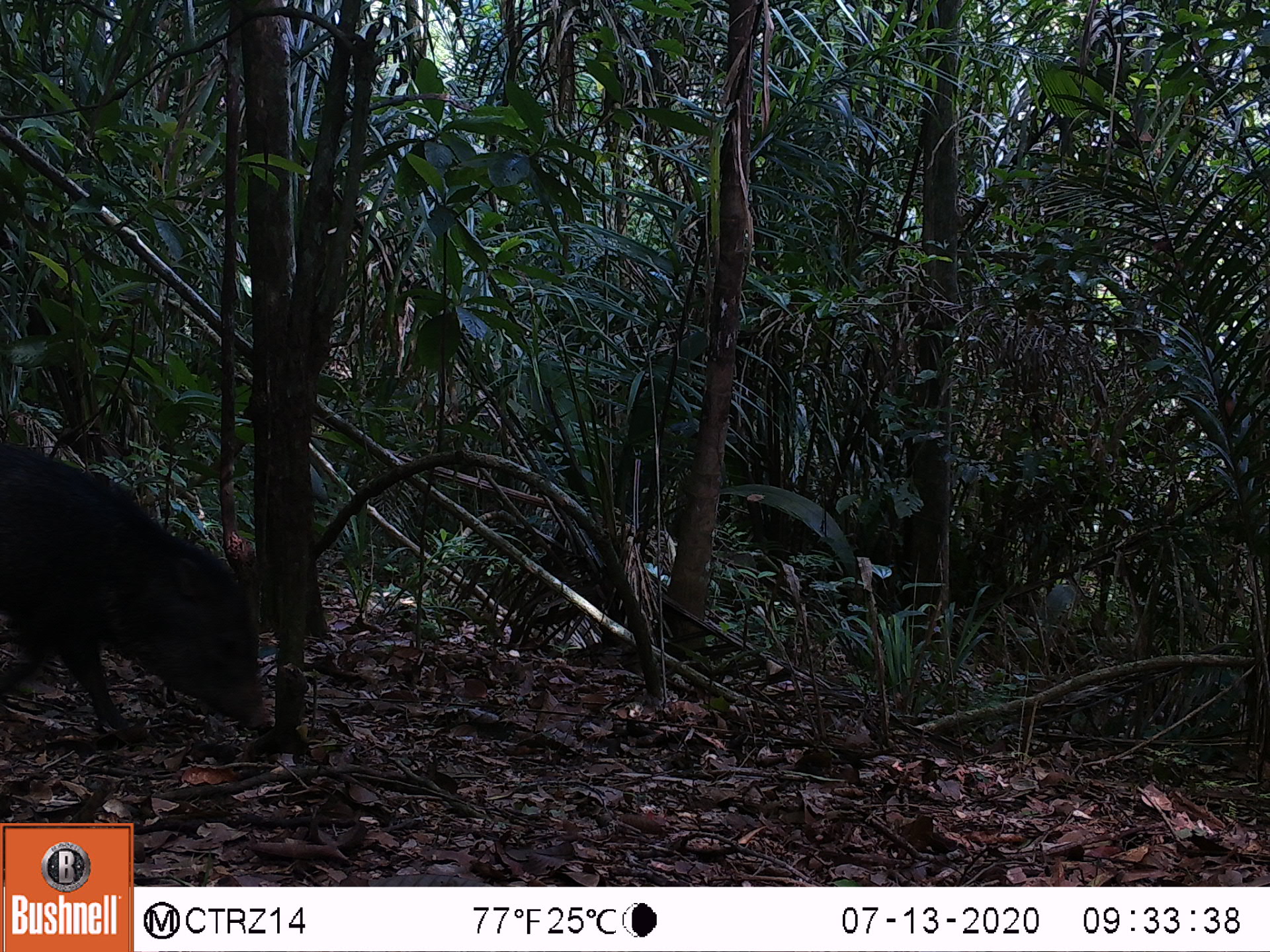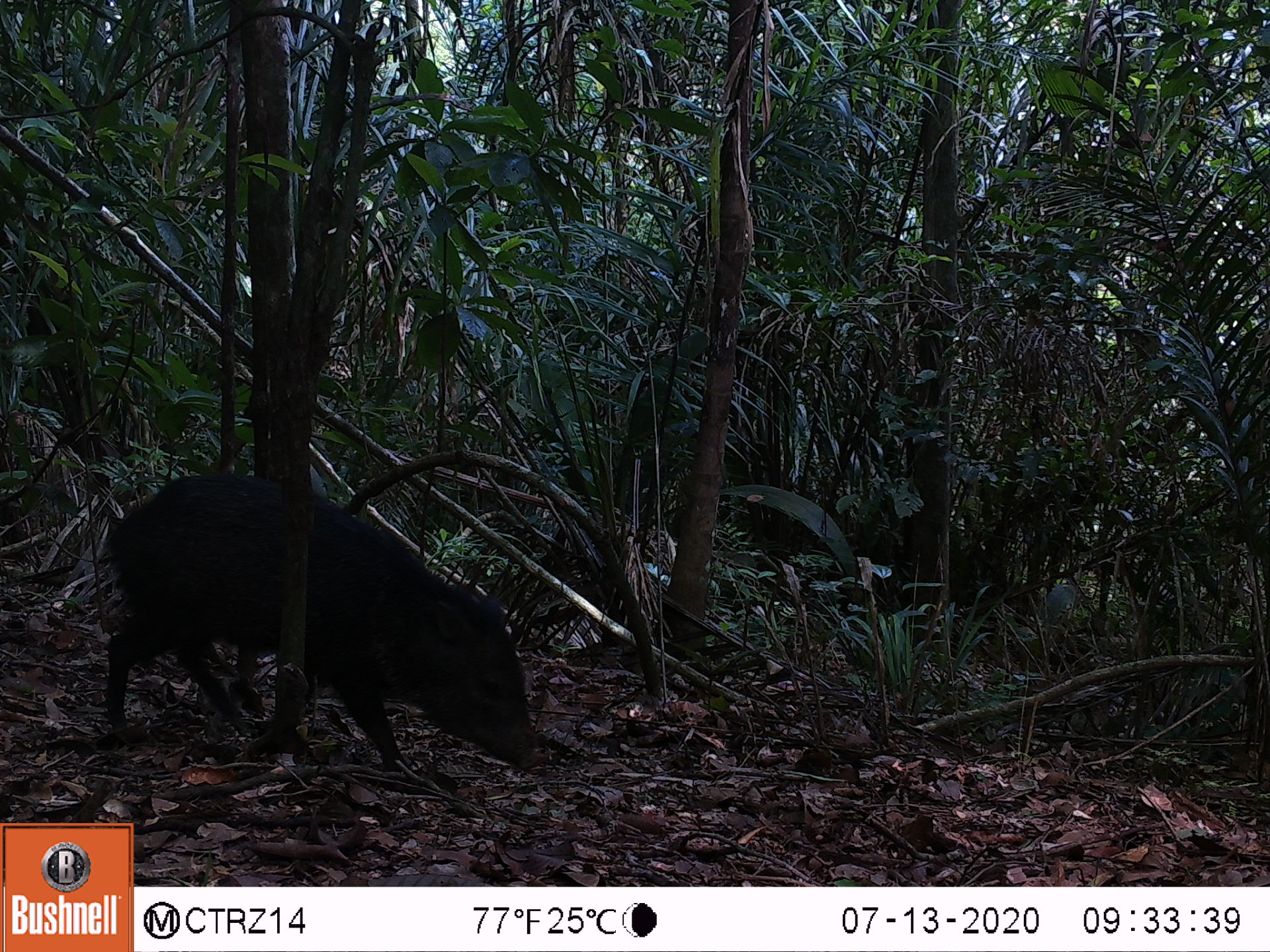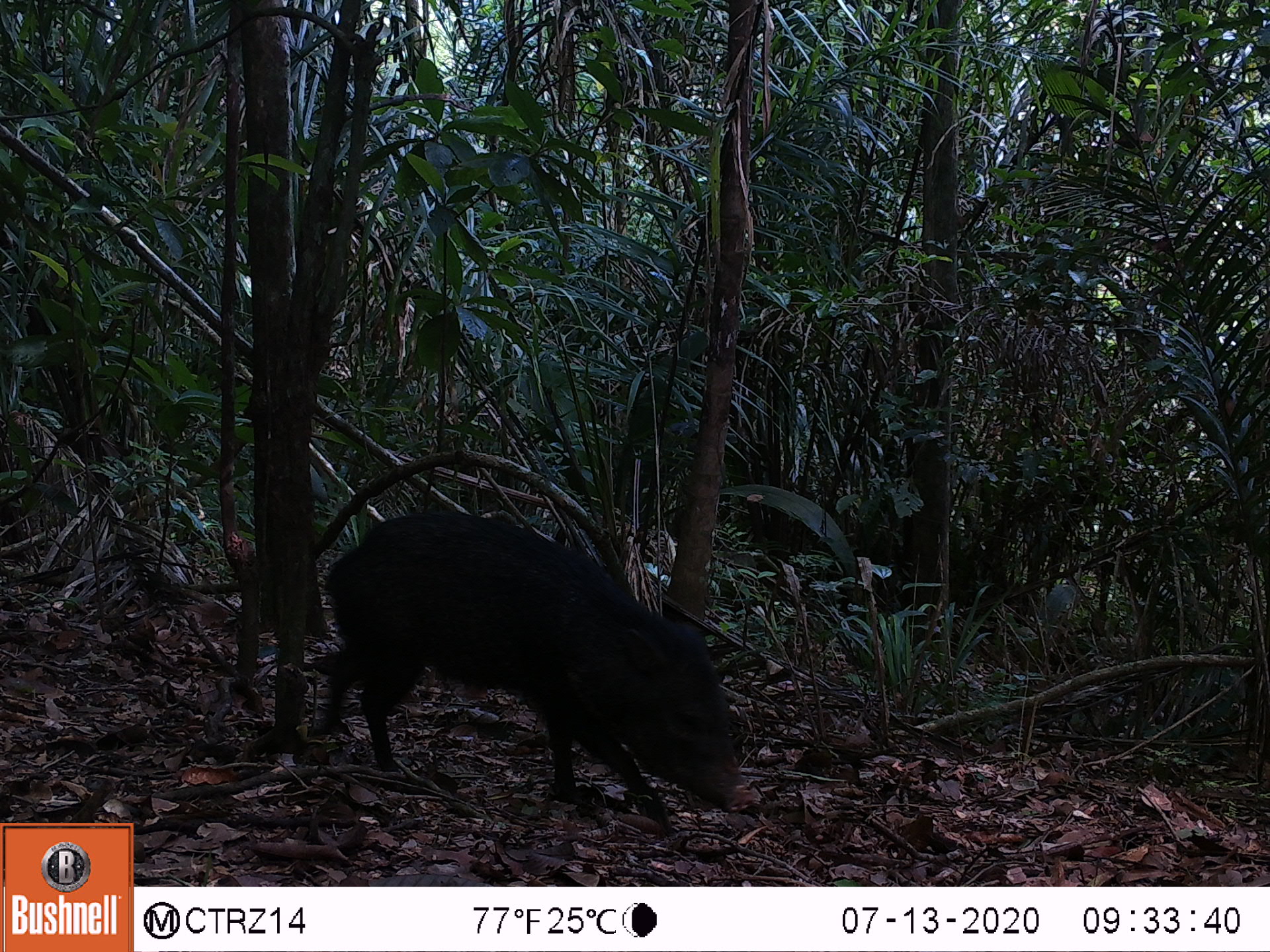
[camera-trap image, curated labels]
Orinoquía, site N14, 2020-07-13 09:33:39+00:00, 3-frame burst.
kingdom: Animalia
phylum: Chordata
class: Mammalia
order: Artiodactyla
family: Tayassuidae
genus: Pecari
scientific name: Pecari tajacu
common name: collared peccary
Collared peccary (Pecari tajacu).